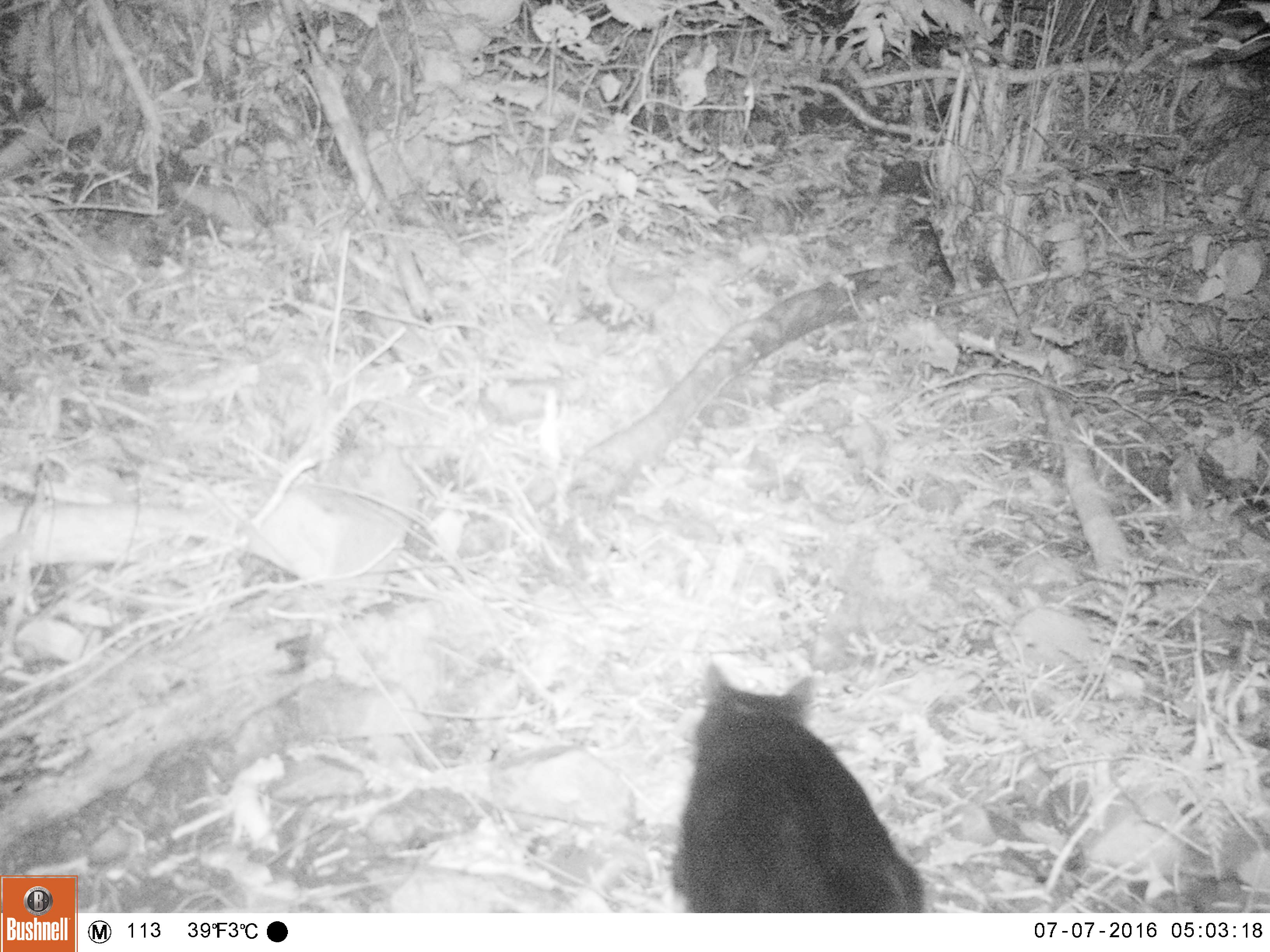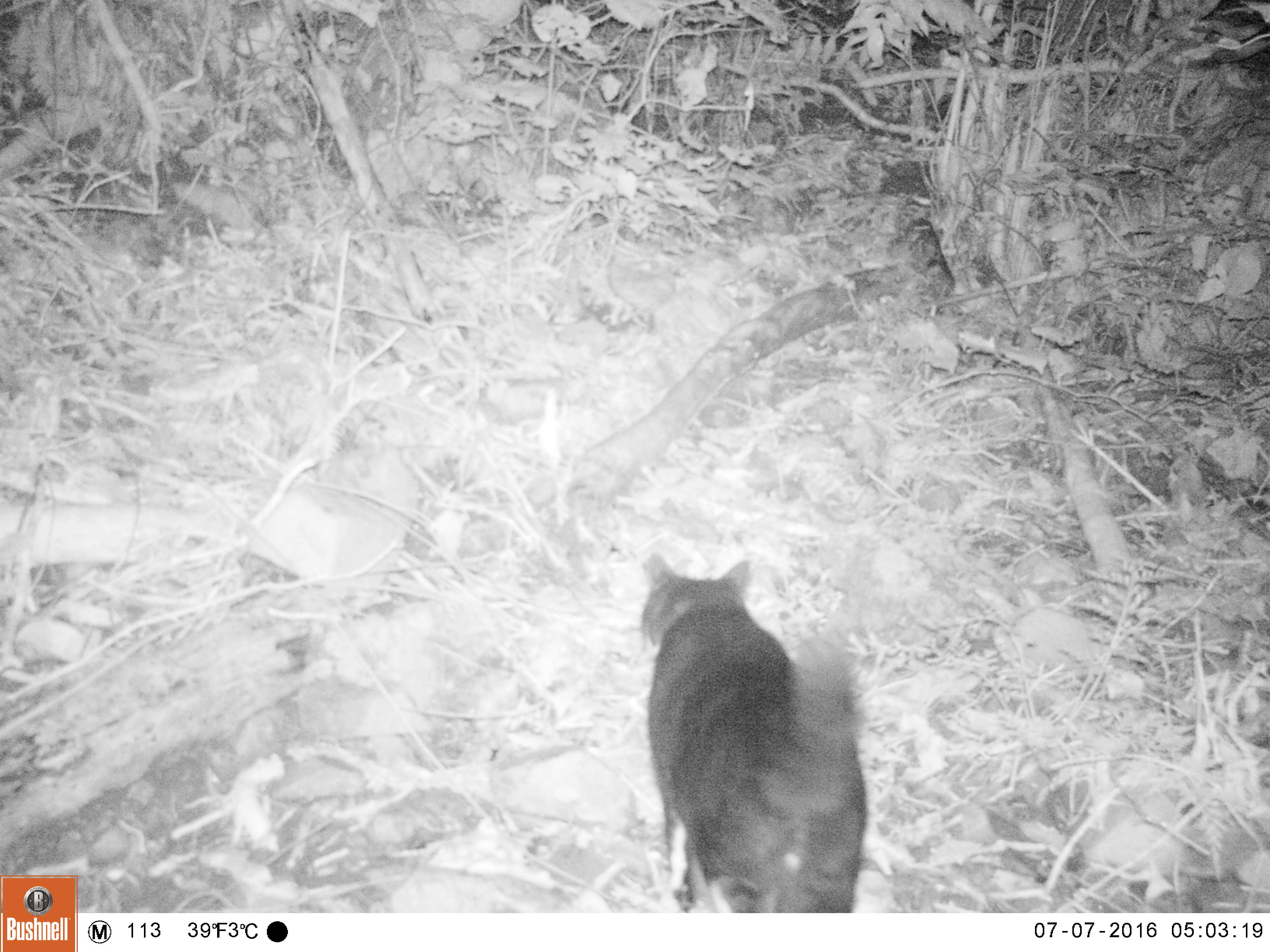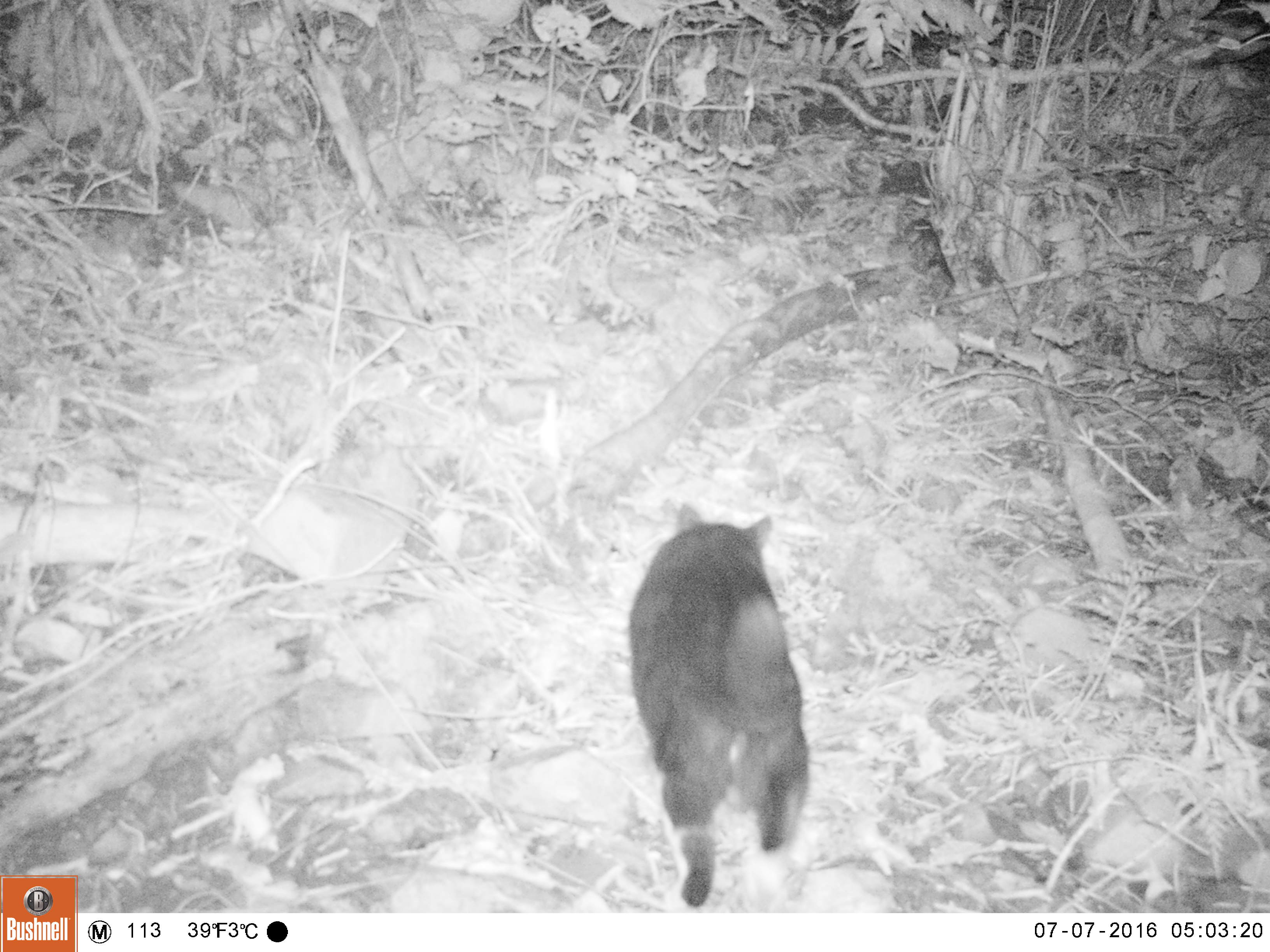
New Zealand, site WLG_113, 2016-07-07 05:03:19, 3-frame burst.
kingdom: Animalia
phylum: Chordata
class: Mammalia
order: Carnivora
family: Felidae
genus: Felis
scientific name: Felis catus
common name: domestic cat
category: cat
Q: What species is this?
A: Cat (domestic cat) (Felis catus).